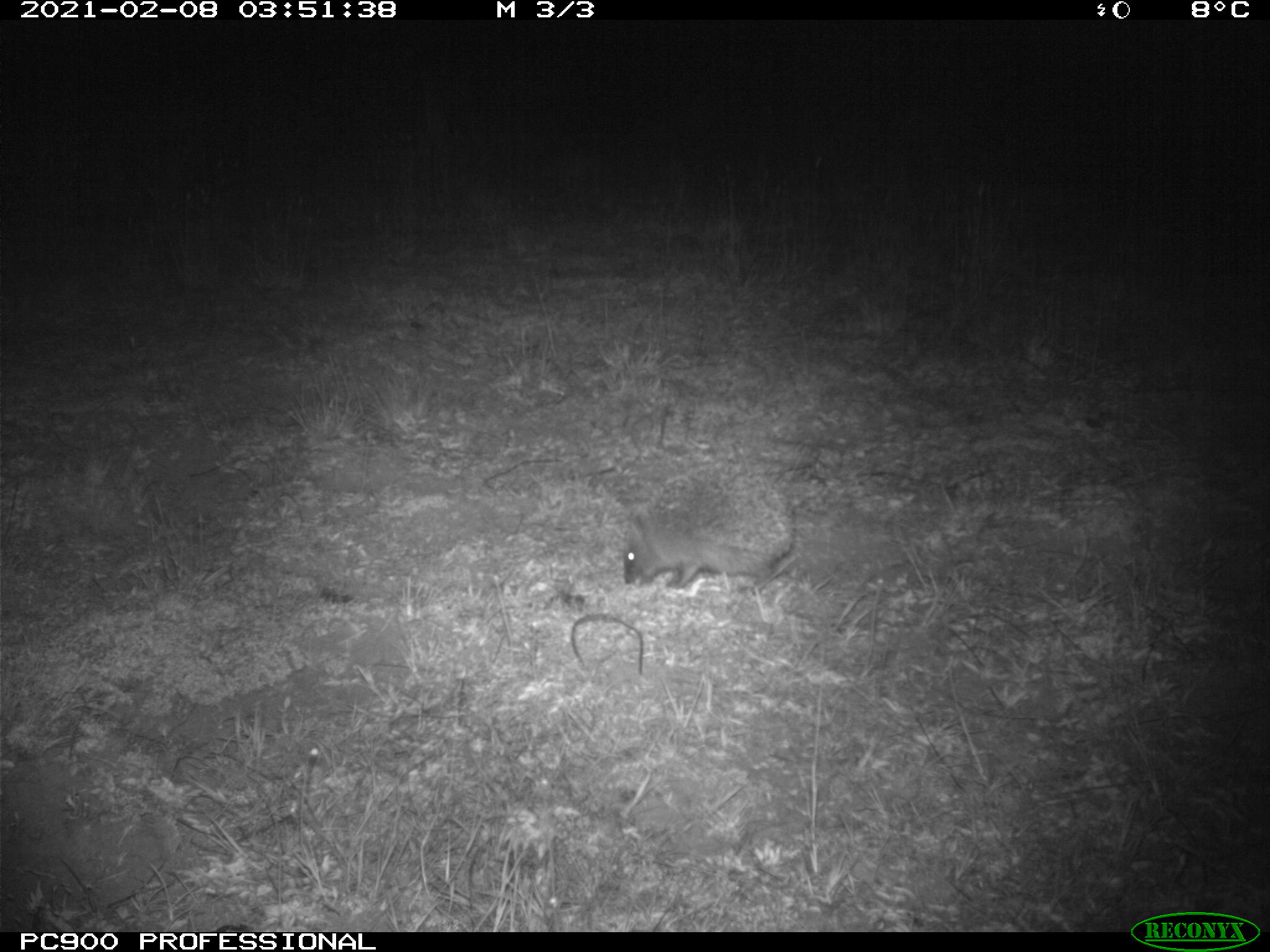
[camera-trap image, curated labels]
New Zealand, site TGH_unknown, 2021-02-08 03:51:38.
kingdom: Animalia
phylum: Chordata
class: Mammalia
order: Eulipotyphla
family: Erinaceidae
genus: Erinaceus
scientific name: Erinaceus europaeus europaeus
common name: european hedgehog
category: hedgehog